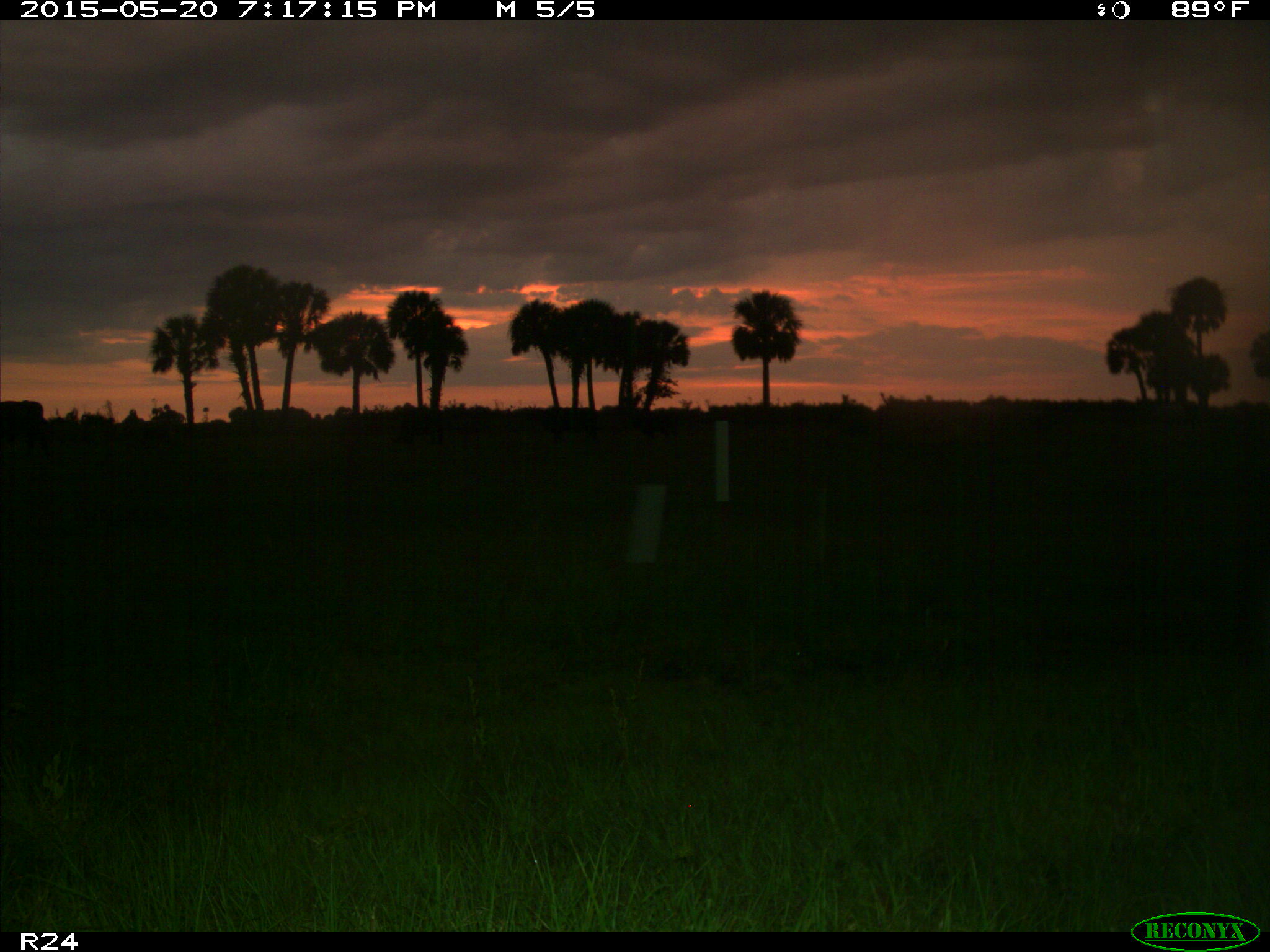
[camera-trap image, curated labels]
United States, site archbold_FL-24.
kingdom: Animalia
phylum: Chordata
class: Mammalia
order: Artiodactyla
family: Bovidae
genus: Bos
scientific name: Bos taurus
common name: domestic cow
Bos taurus (domestic cow).